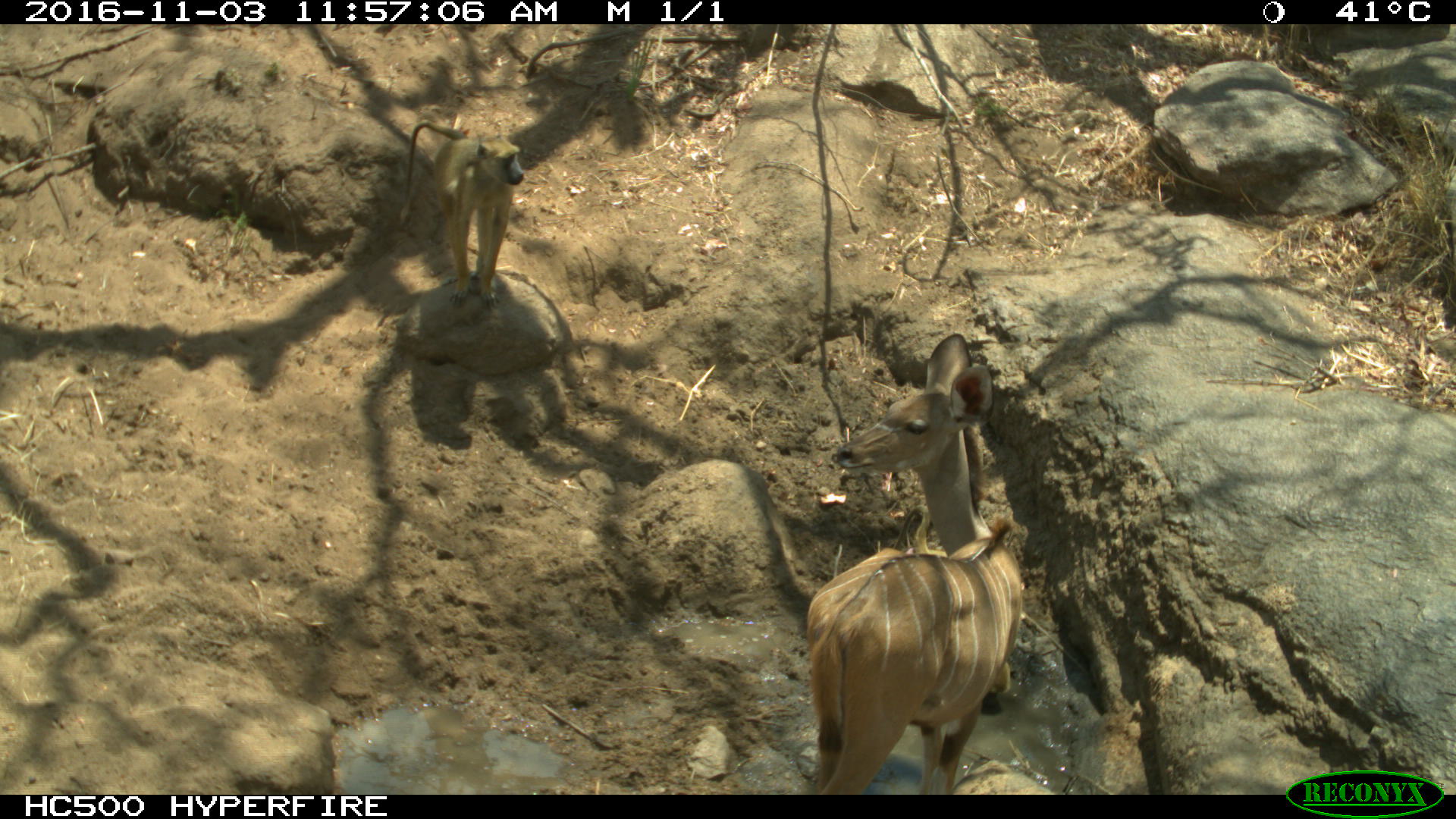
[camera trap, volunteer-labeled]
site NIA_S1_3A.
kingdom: Animalia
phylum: Chordata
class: Mammalia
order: Primates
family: Cercopithecidae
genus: Papio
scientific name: Papio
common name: baboon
Baboon (Papio), count 1. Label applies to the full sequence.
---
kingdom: Animalia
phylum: Chordata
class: Mammalia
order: Artiodactyla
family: Bovidae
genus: Tragelaphus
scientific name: Tragelaphus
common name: kudu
Kudu (Tragelaphus), count 1. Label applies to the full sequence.